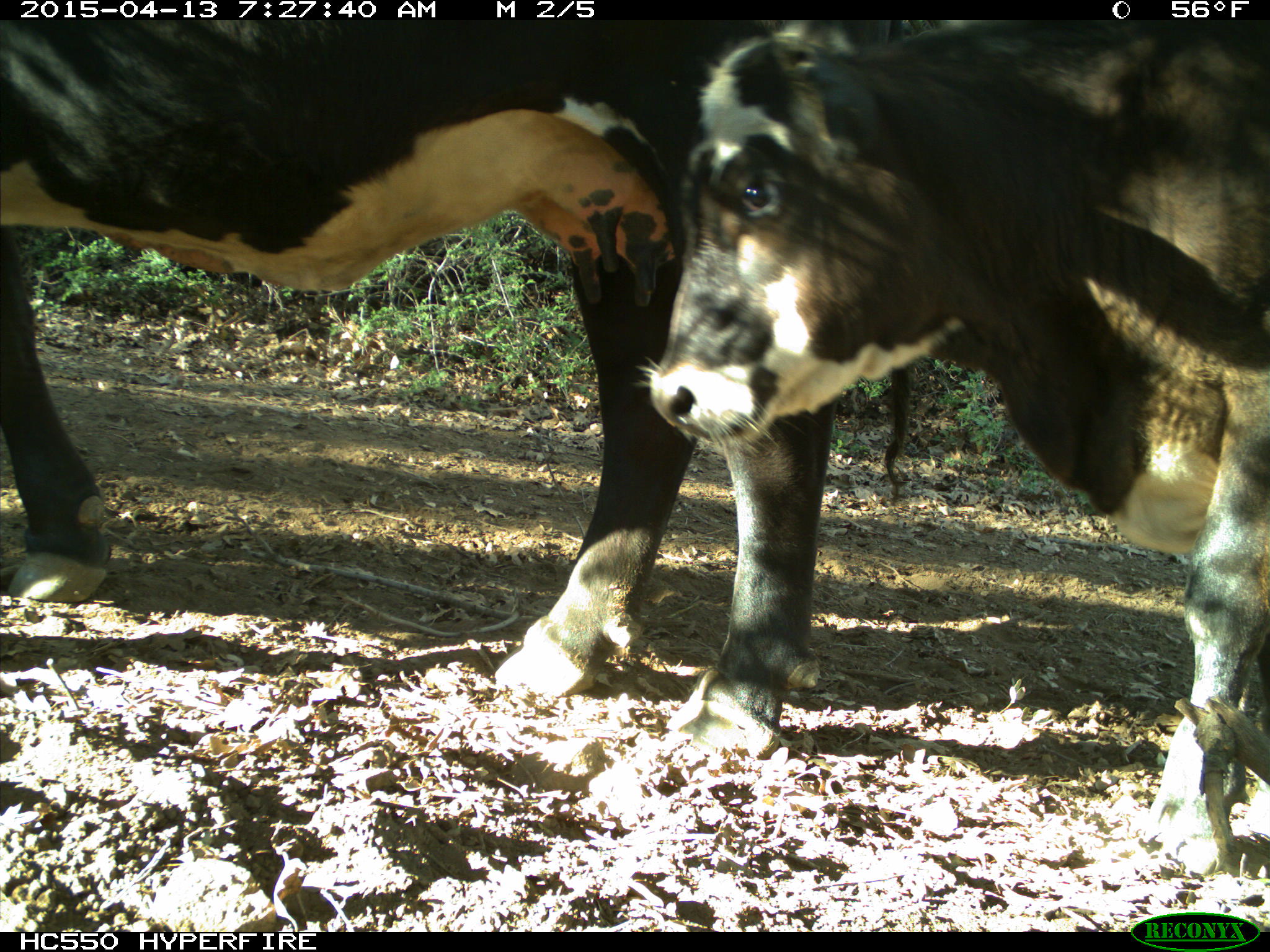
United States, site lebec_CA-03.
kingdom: Animalia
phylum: Chordata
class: Mammalia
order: Artiodactyla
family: Bovidae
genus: Bos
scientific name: Bos taurus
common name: domestic cow